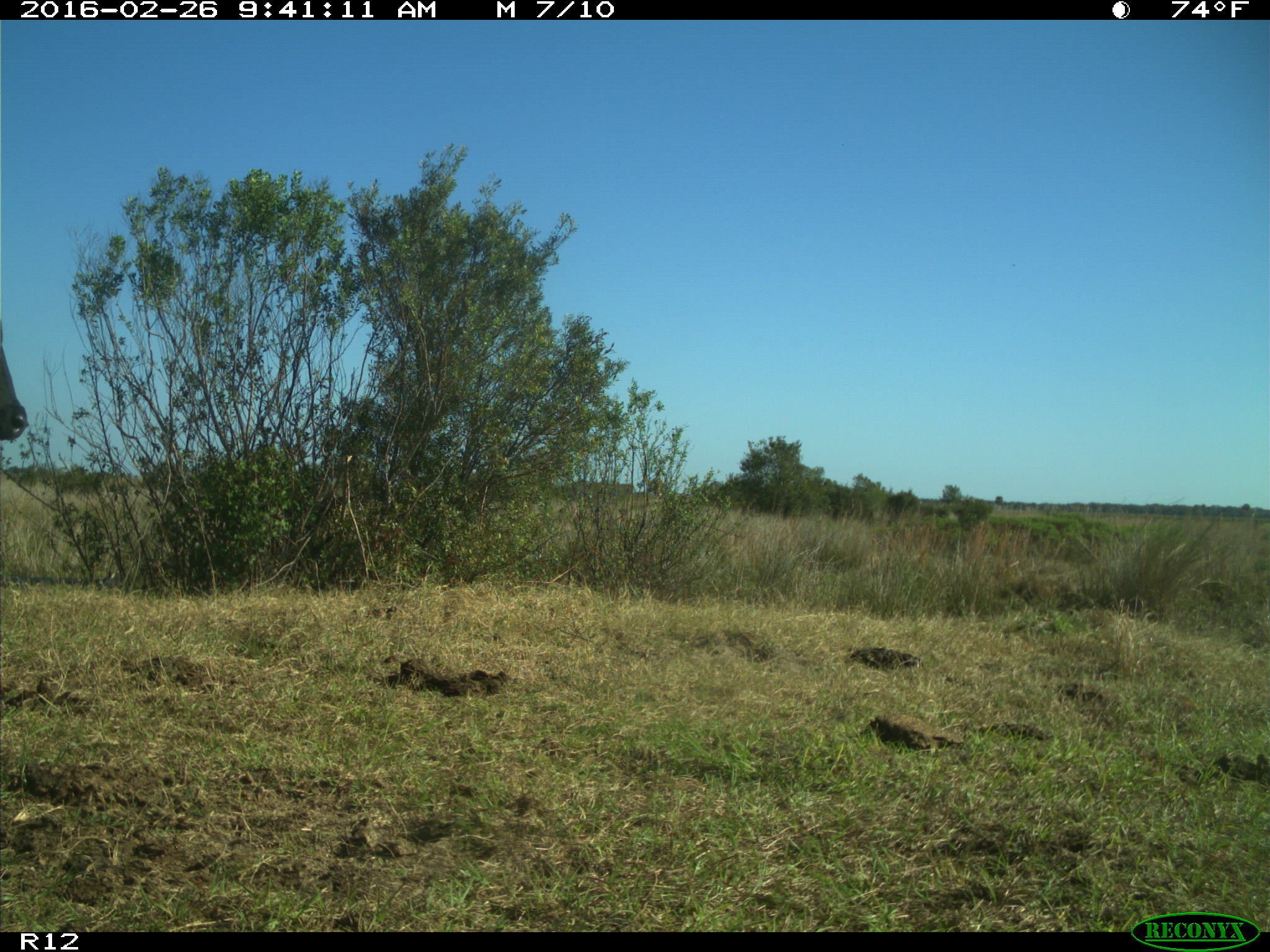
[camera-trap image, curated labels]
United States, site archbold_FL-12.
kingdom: Animalia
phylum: Chordata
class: Mammalia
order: Artiodactyla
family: Bovidae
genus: Bos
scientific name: Bos taurus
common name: domestic cow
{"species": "Bos taurus (domestic cow)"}